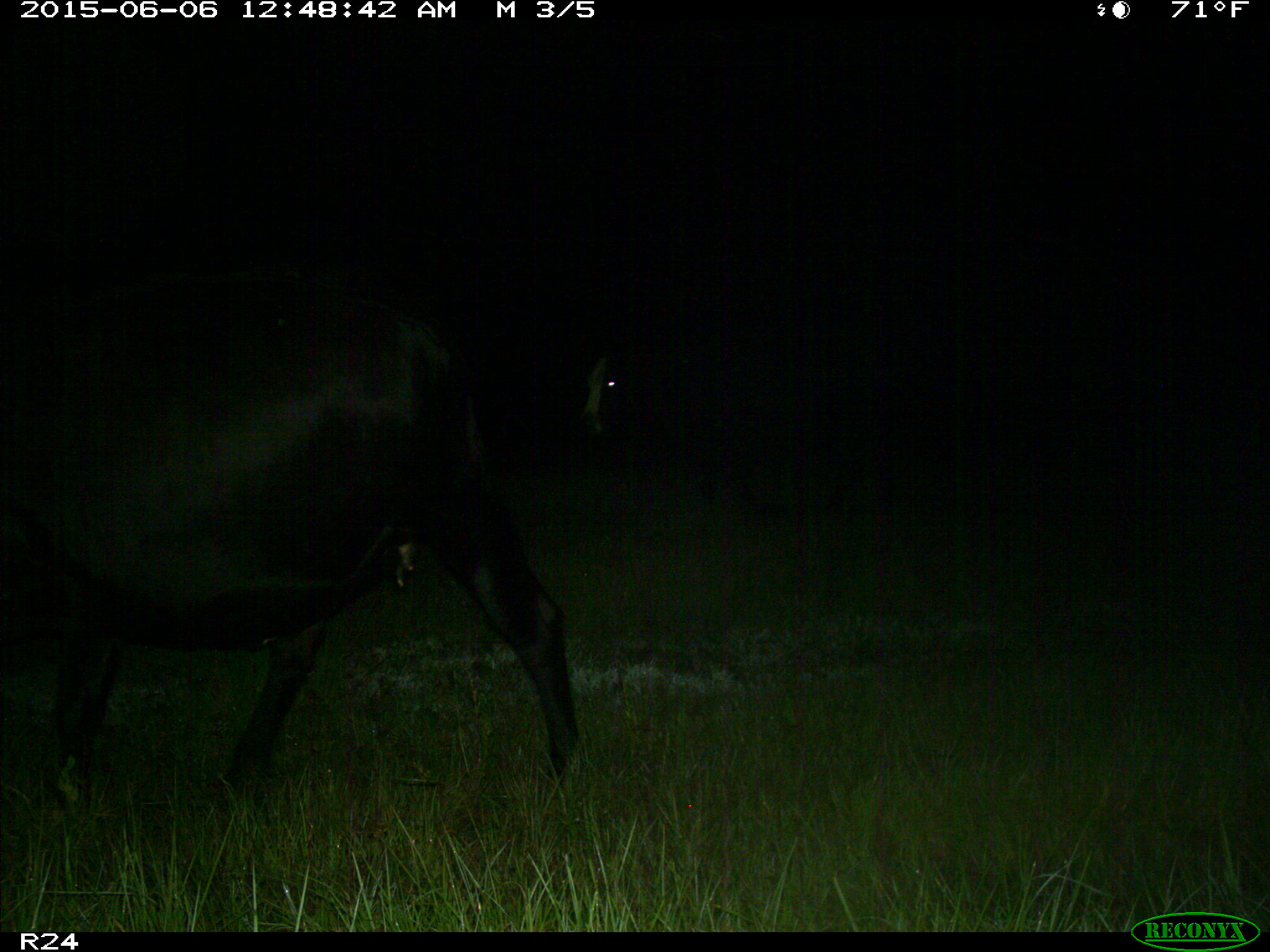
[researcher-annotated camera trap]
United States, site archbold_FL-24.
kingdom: Animalia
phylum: Chordata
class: Mammalia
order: Artiodactyla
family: Bovidae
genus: Bos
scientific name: Bos taurus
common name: domestic cow